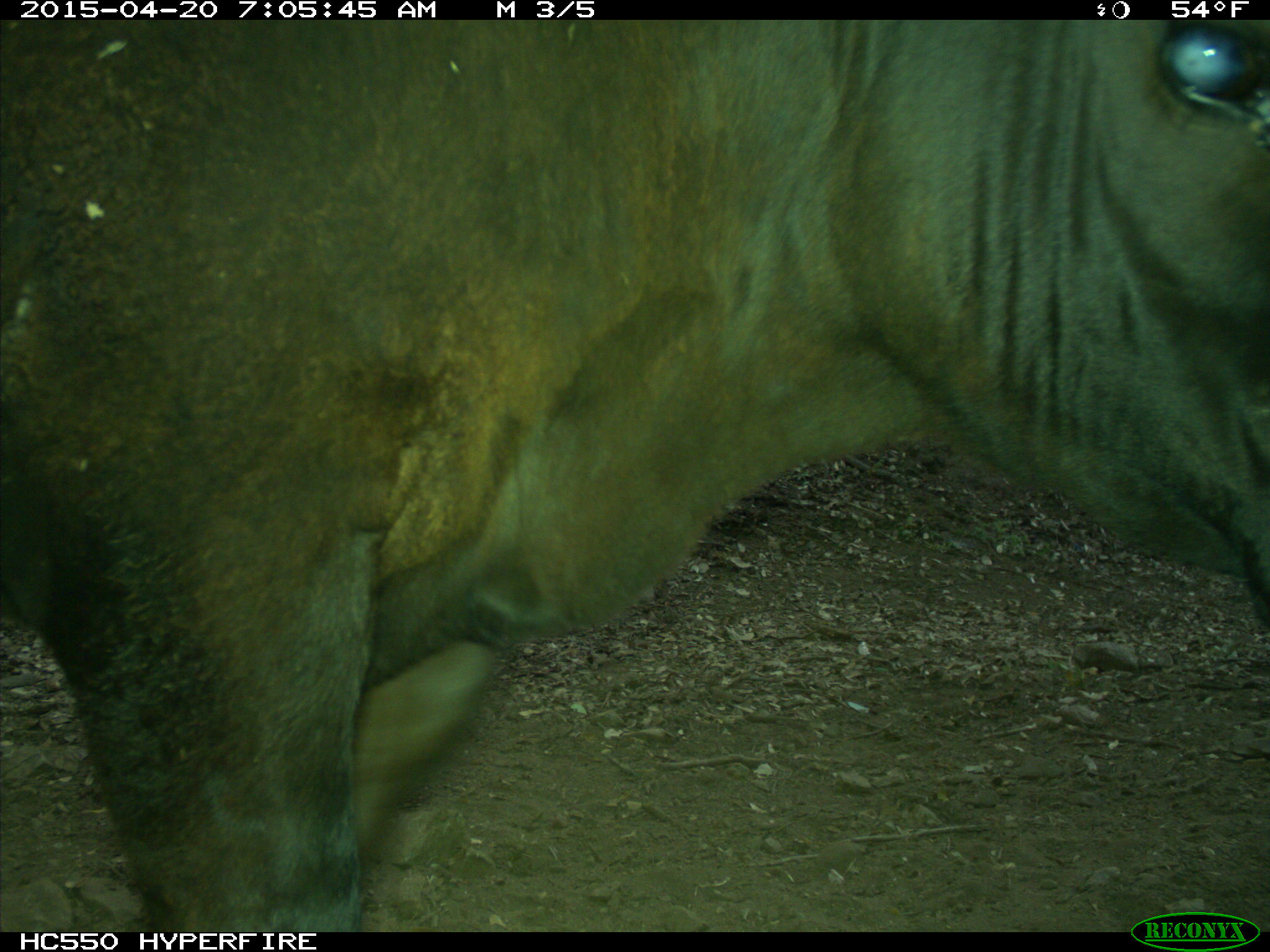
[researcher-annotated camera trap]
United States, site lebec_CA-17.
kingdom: Animalia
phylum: Chordata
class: Mammalia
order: Artiodactyla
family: Bovidae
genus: Bos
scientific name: Bos taurus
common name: domestic cow